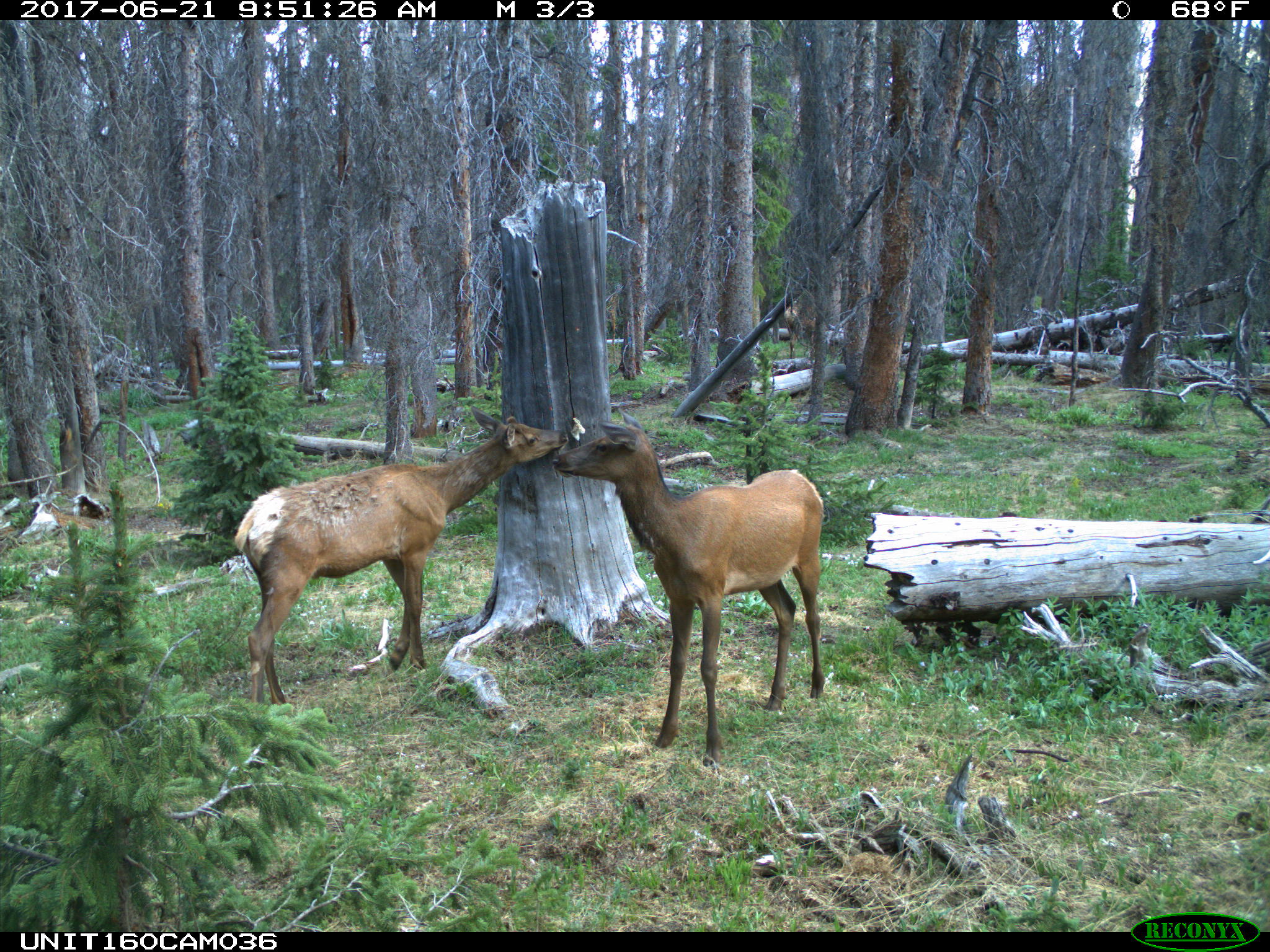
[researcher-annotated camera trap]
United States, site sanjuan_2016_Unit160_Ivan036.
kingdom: Animalia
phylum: Chordata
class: Mammalia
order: Artiodactyla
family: Cervidae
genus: Cervus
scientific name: Cervus elaphus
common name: red deer